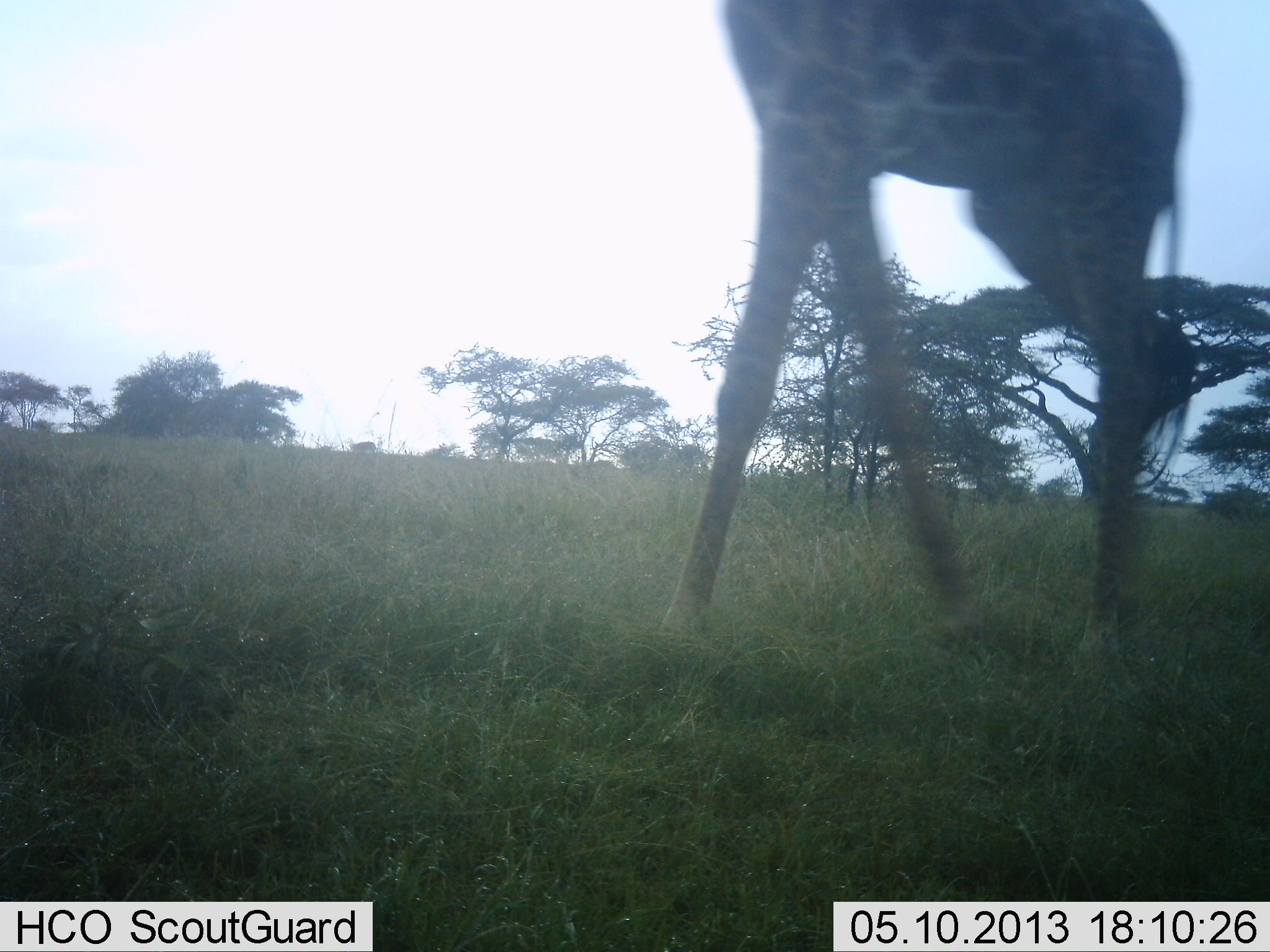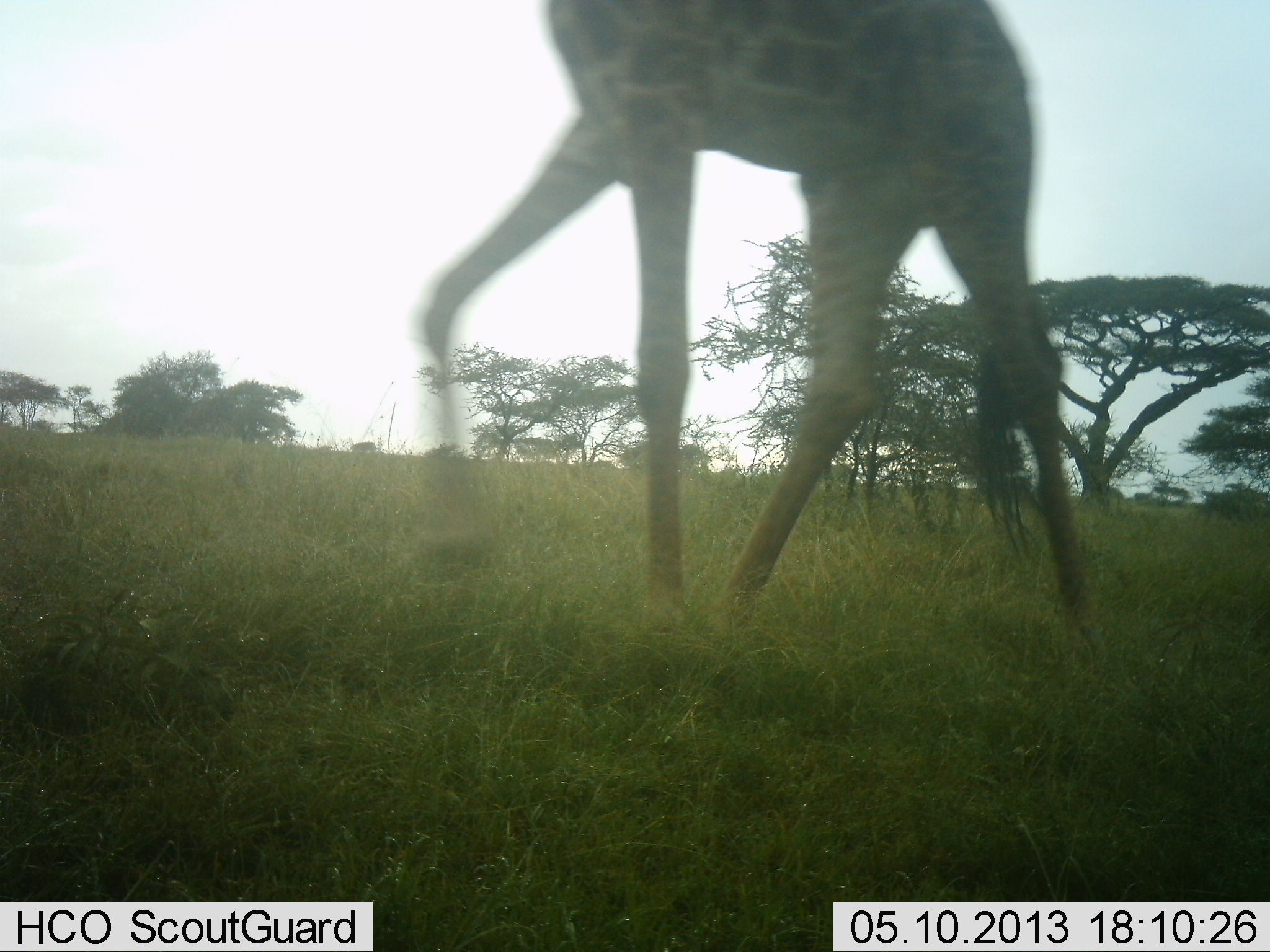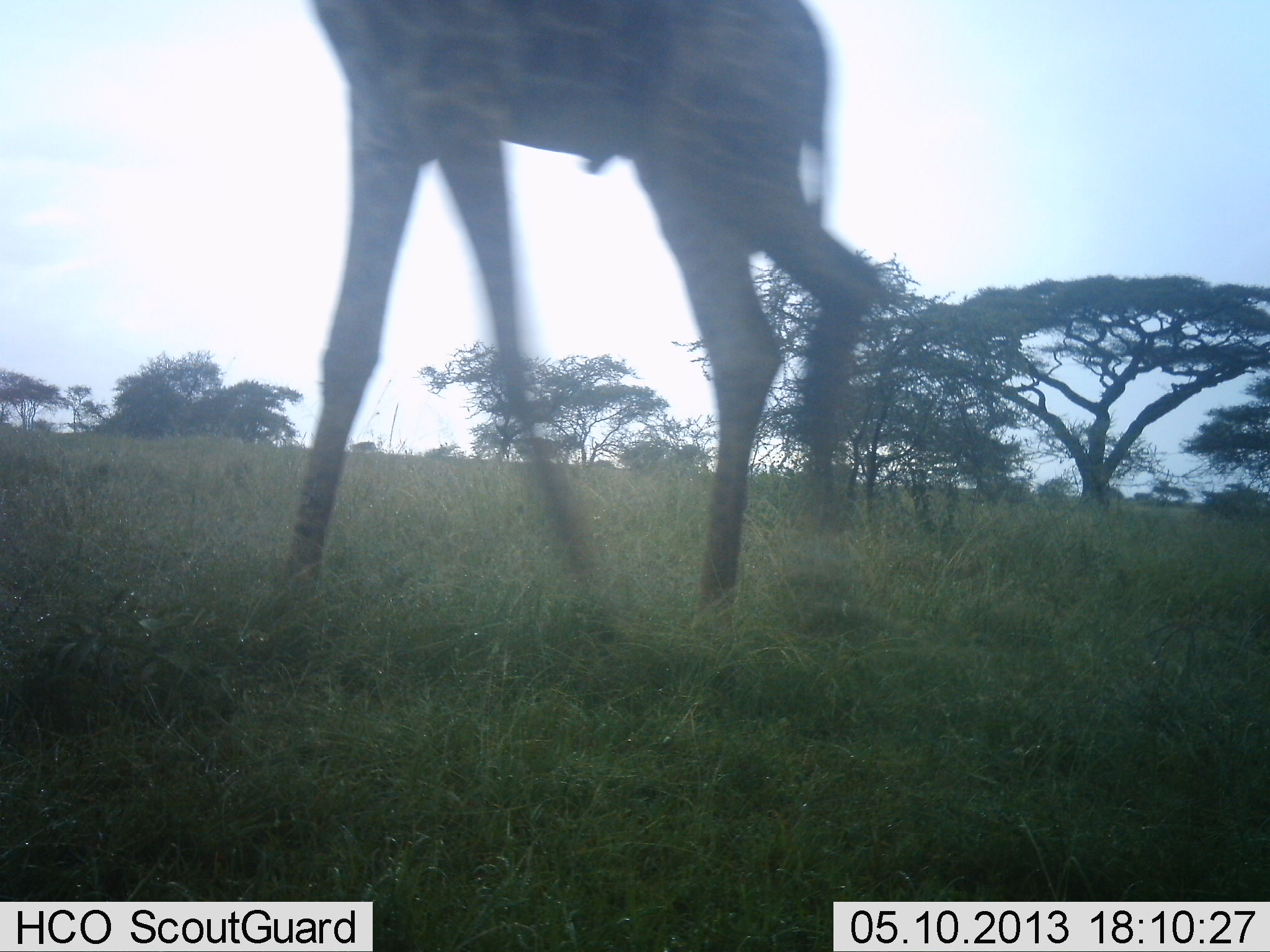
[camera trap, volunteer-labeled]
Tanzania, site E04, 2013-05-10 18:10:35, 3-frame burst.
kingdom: Animalia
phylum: Chordata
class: Mammalia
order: Artiodactyla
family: Giraffidae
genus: Giraffa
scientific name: Giraffa camelopardalis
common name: giraffe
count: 1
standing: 0%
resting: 0%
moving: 100%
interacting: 0%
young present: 0%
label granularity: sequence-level